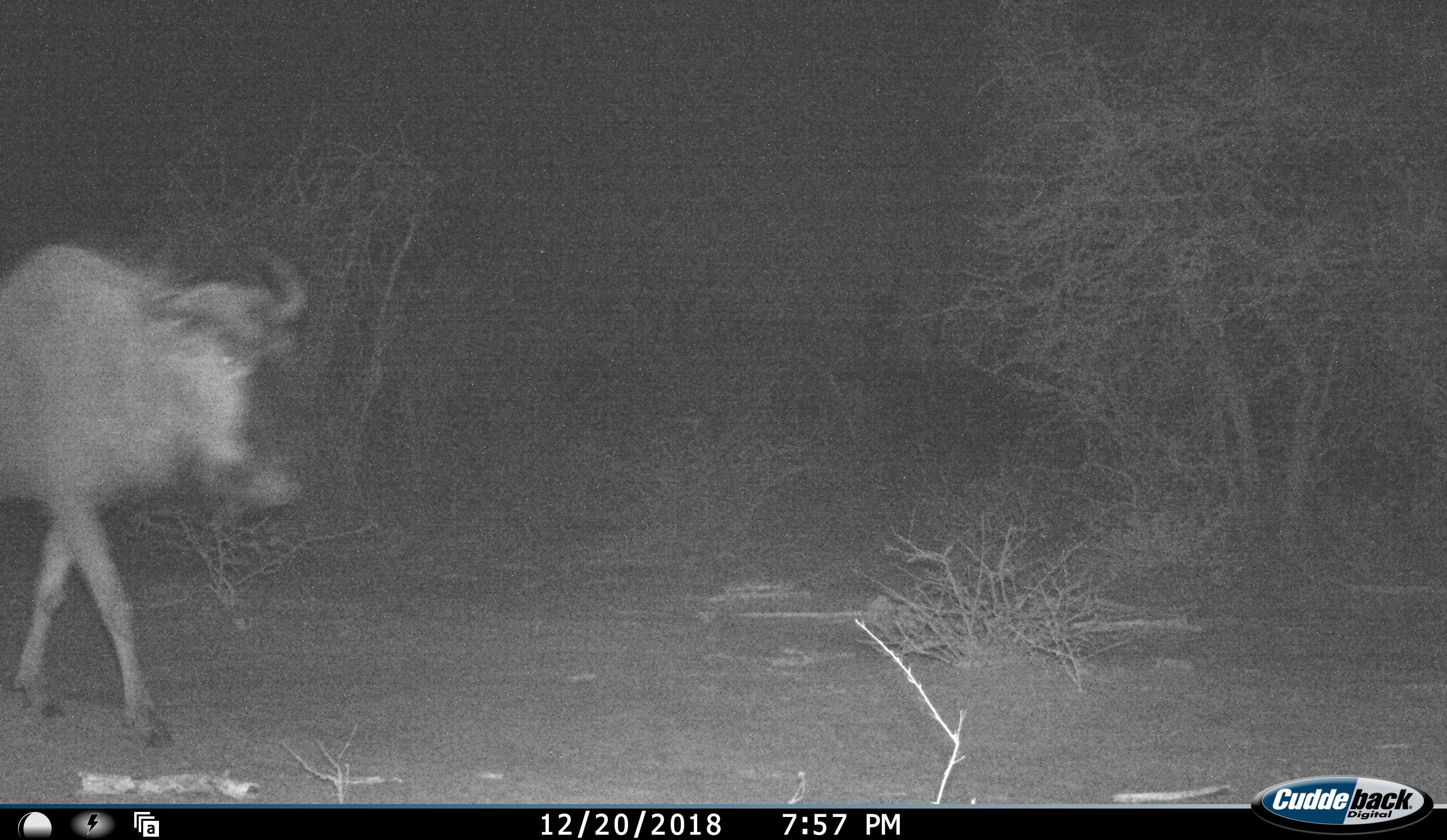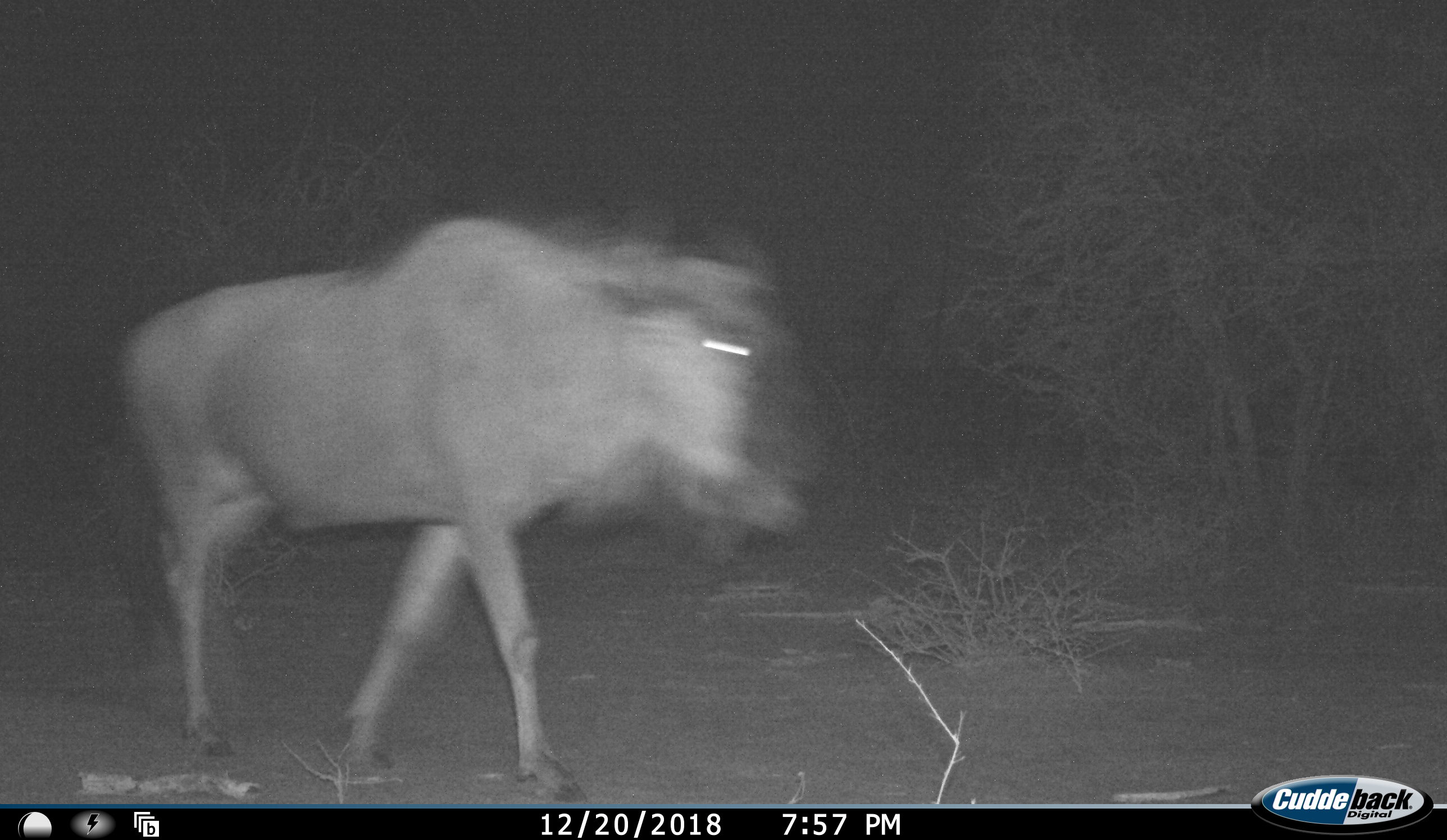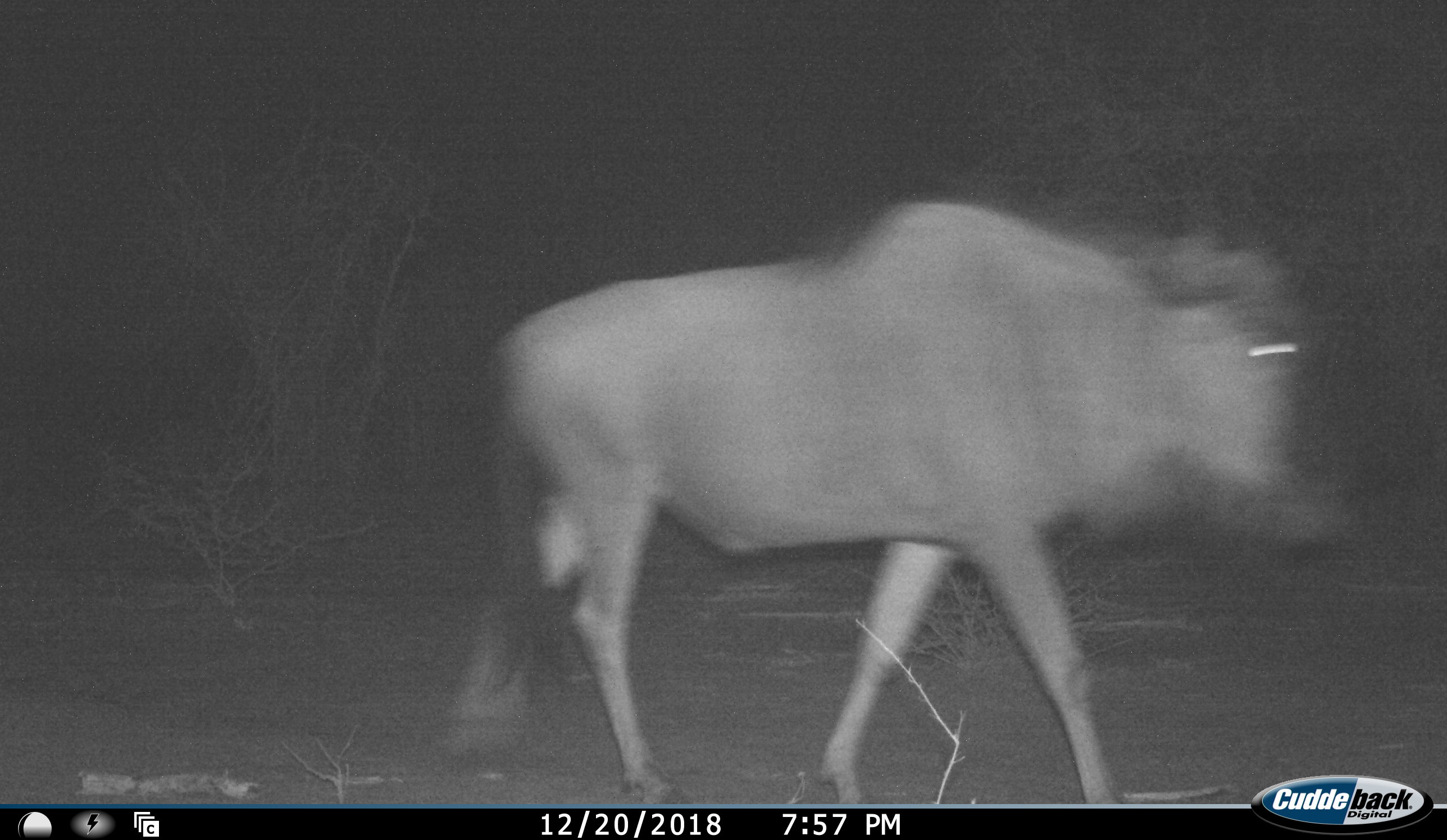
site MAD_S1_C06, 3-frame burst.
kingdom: Animalia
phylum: Chordata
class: Mammalia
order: Artiodactyla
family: Bovidae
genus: Connochaetes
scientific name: Connochaetes taurinus taurinus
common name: blue wildebeest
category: wildebeestblue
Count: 1.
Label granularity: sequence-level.